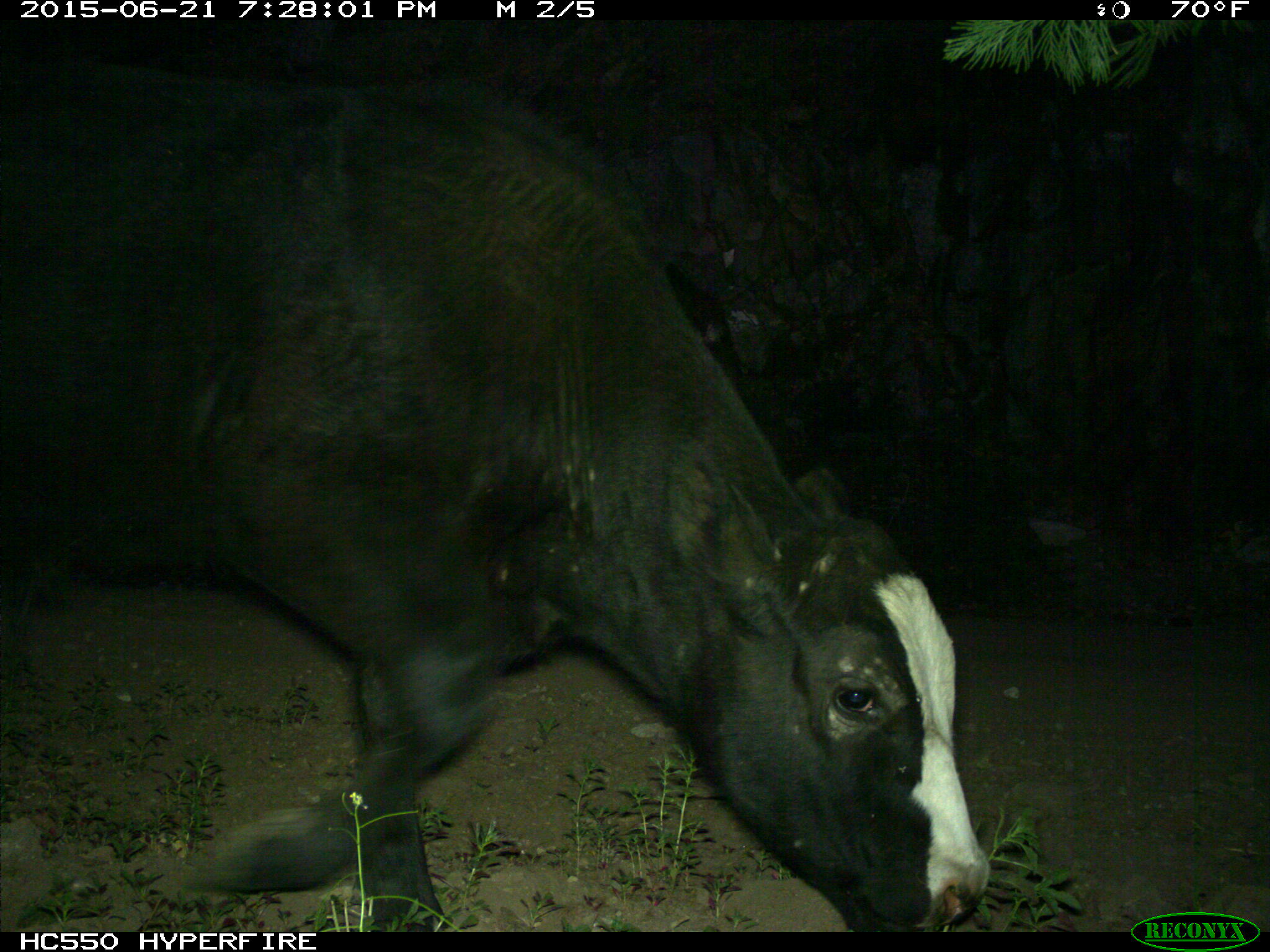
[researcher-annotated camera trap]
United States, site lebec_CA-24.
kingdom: Animalia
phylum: Chordata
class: Mammalia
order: Artiodactyla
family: Bovidae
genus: Bos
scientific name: Bos taurus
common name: domestic cow